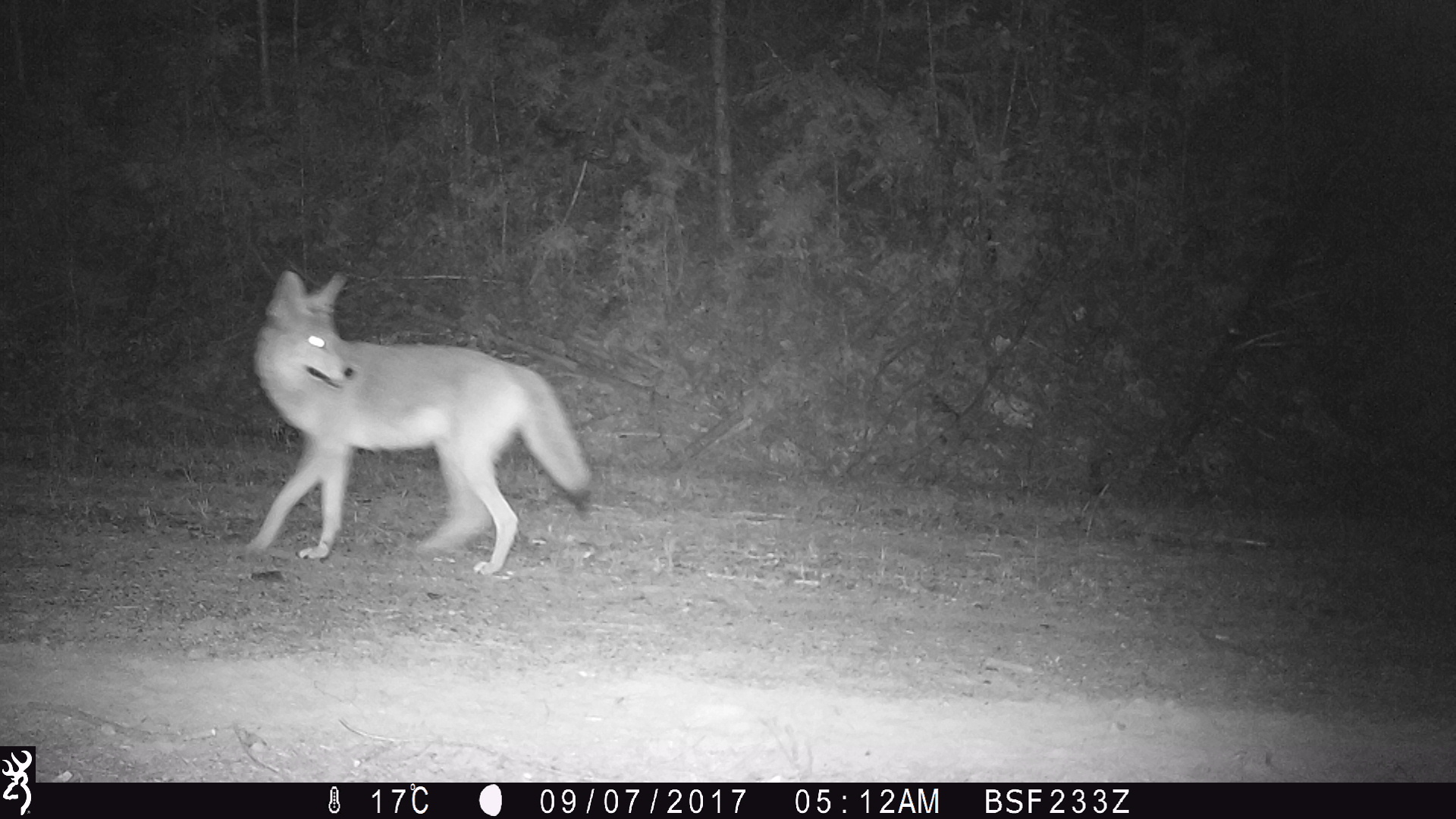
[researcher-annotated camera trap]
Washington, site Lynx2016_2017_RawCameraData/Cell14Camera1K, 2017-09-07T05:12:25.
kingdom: Animalia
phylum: Chordata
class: Mammalia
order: Carnivora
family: Canidae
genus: Canis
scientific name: Canis latrans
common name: coyote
Canis latrans (coyote). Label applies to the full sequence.